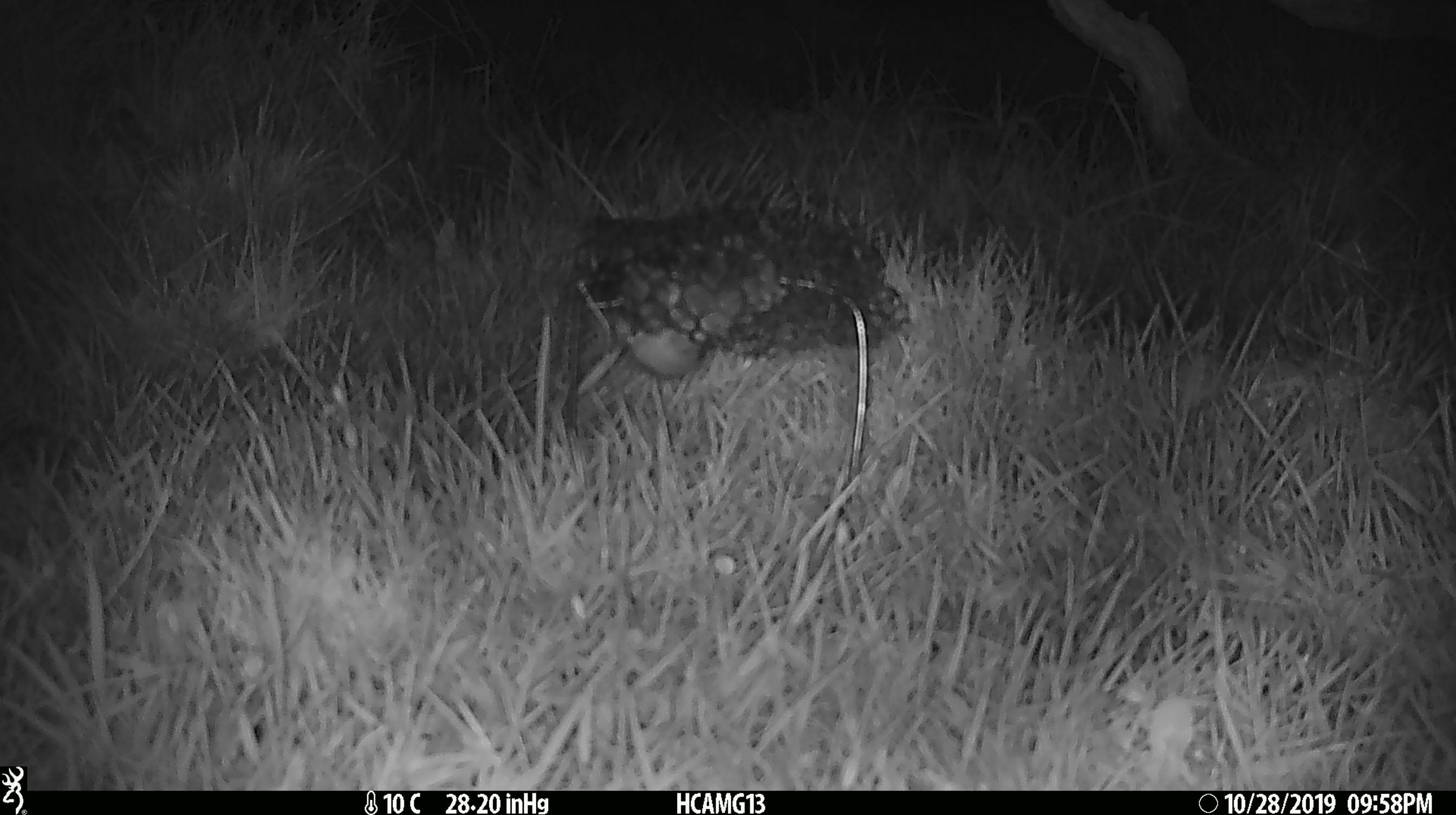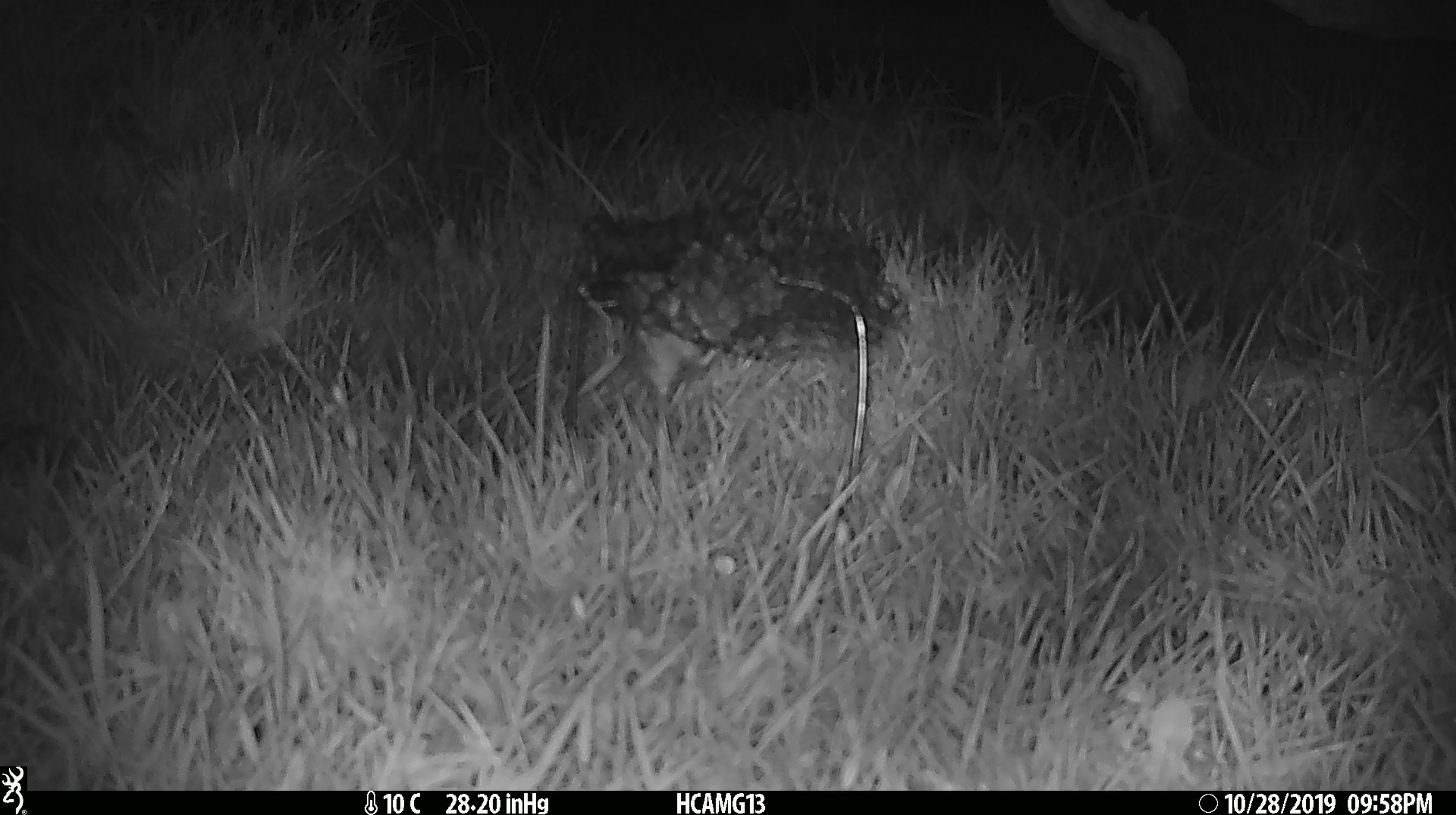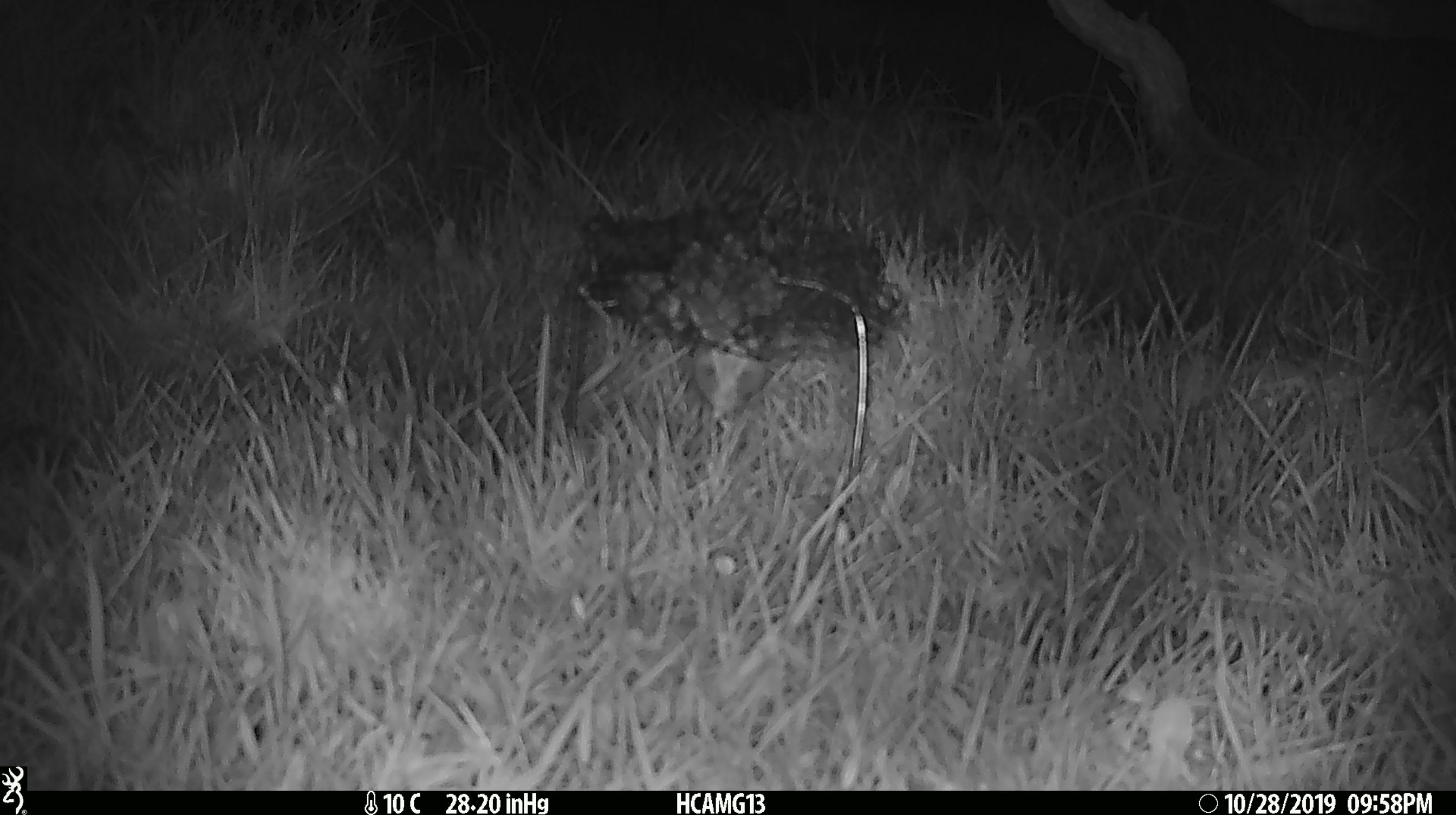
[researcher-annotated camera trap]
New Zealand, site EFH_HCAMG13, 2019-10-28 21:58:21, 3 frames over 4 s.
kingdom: Animalia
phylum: Chordata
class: Mammalia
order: Rodentia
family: Muridae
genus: Mus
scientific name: Mus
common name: mouse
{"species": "mouse (Mus)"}